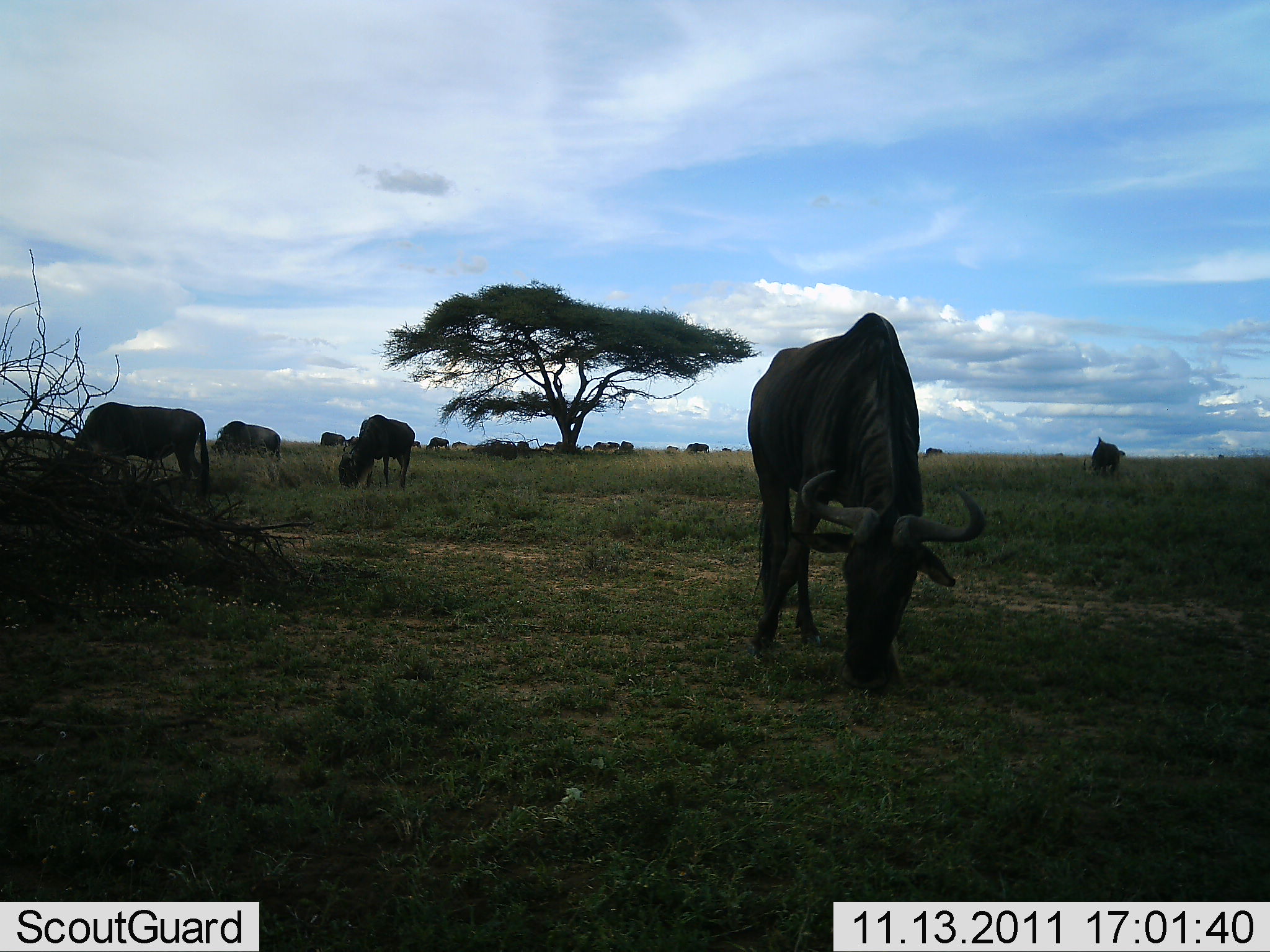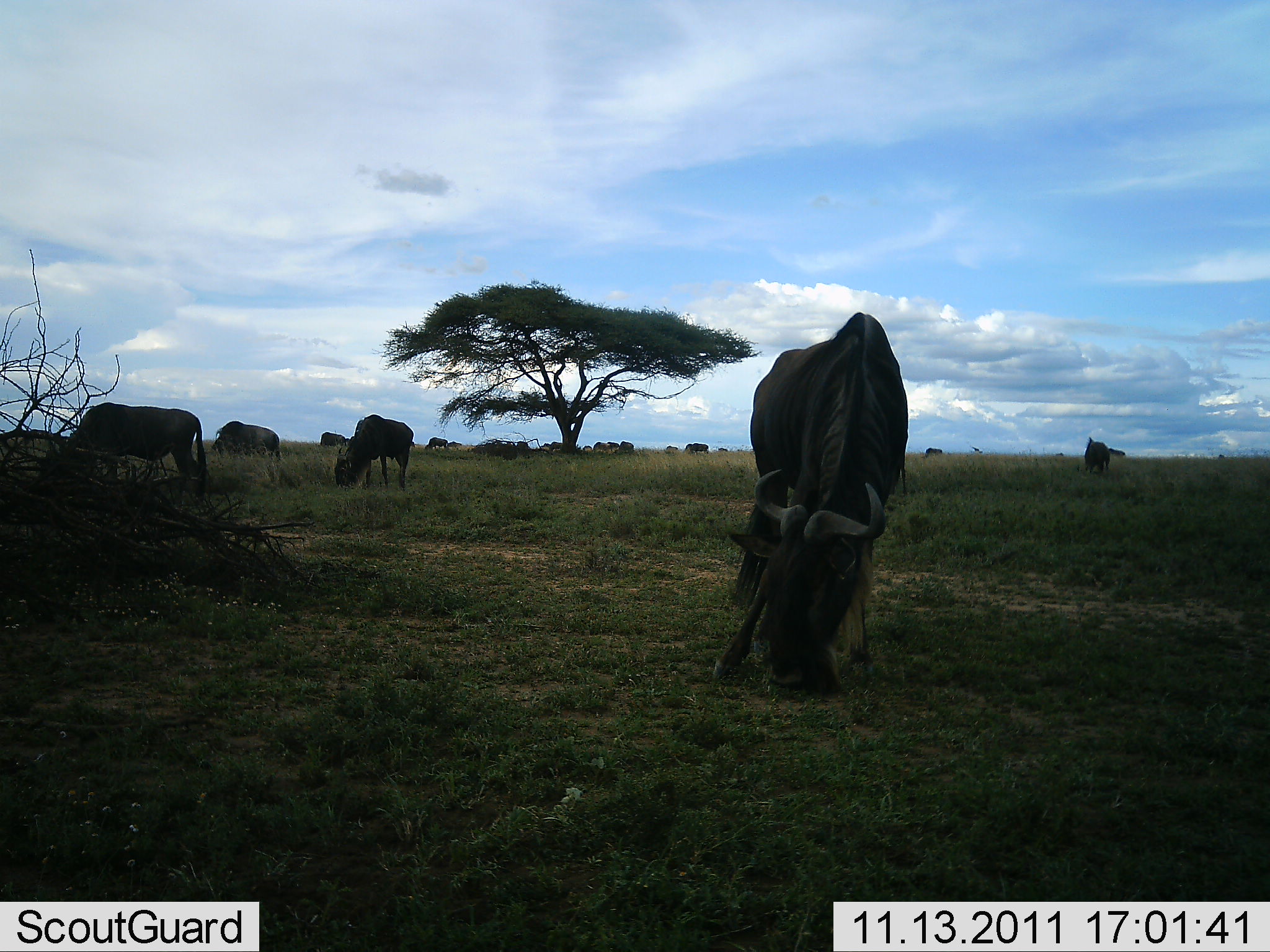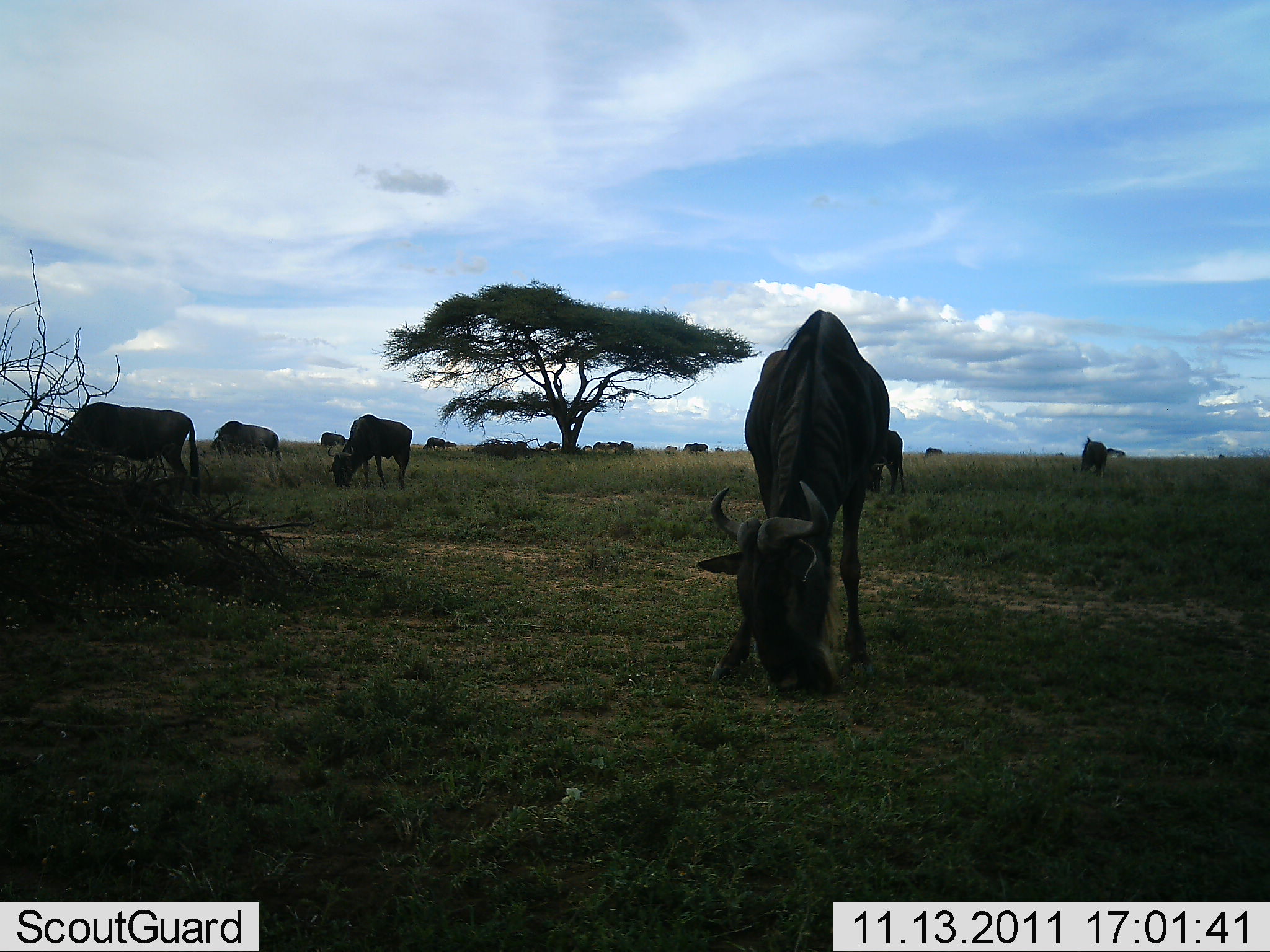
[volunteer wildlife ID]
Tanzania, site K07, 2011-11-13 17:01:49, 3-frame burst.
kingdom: Animalia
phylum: Chordata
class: Mammalia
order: Artiodactyla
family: Bovidae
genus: Connochaetes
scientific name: Connochaetes taurinus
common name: blue wildebeest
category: wildebeest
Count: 11-50.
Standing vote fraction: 18%.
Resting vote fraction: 0%.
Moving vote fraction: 0%.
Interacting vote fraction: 0%.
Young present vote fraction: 0%.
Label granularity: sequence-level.